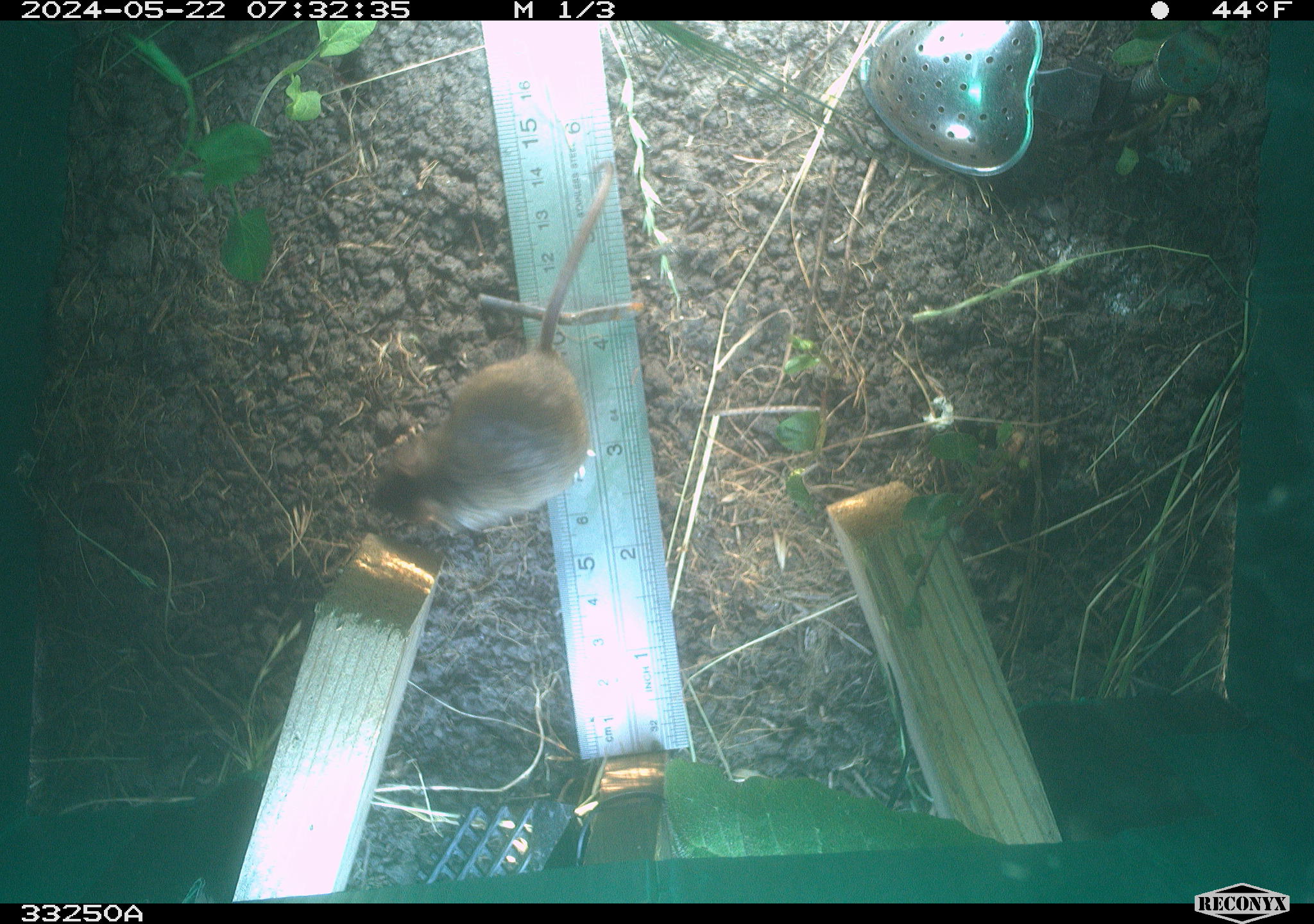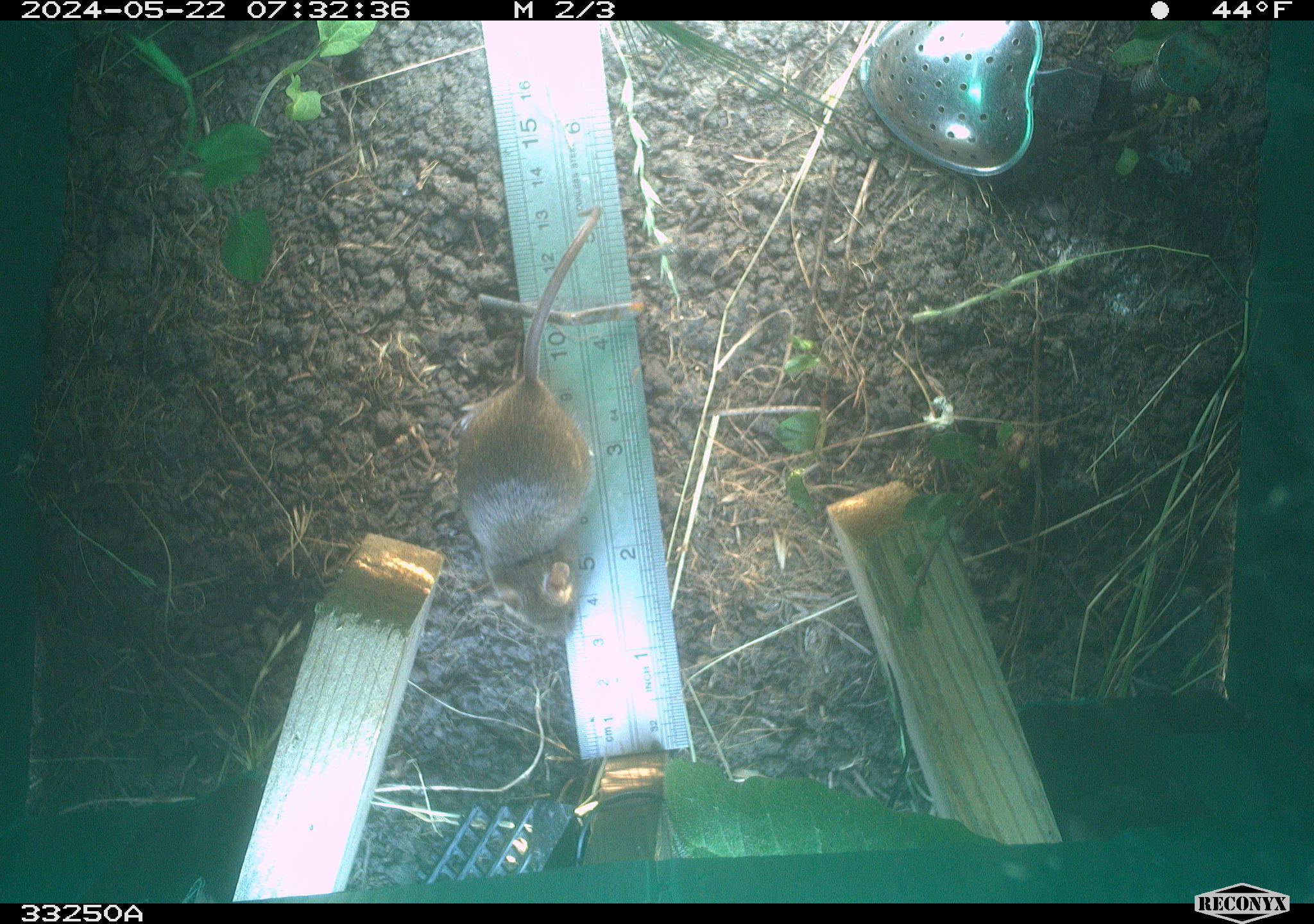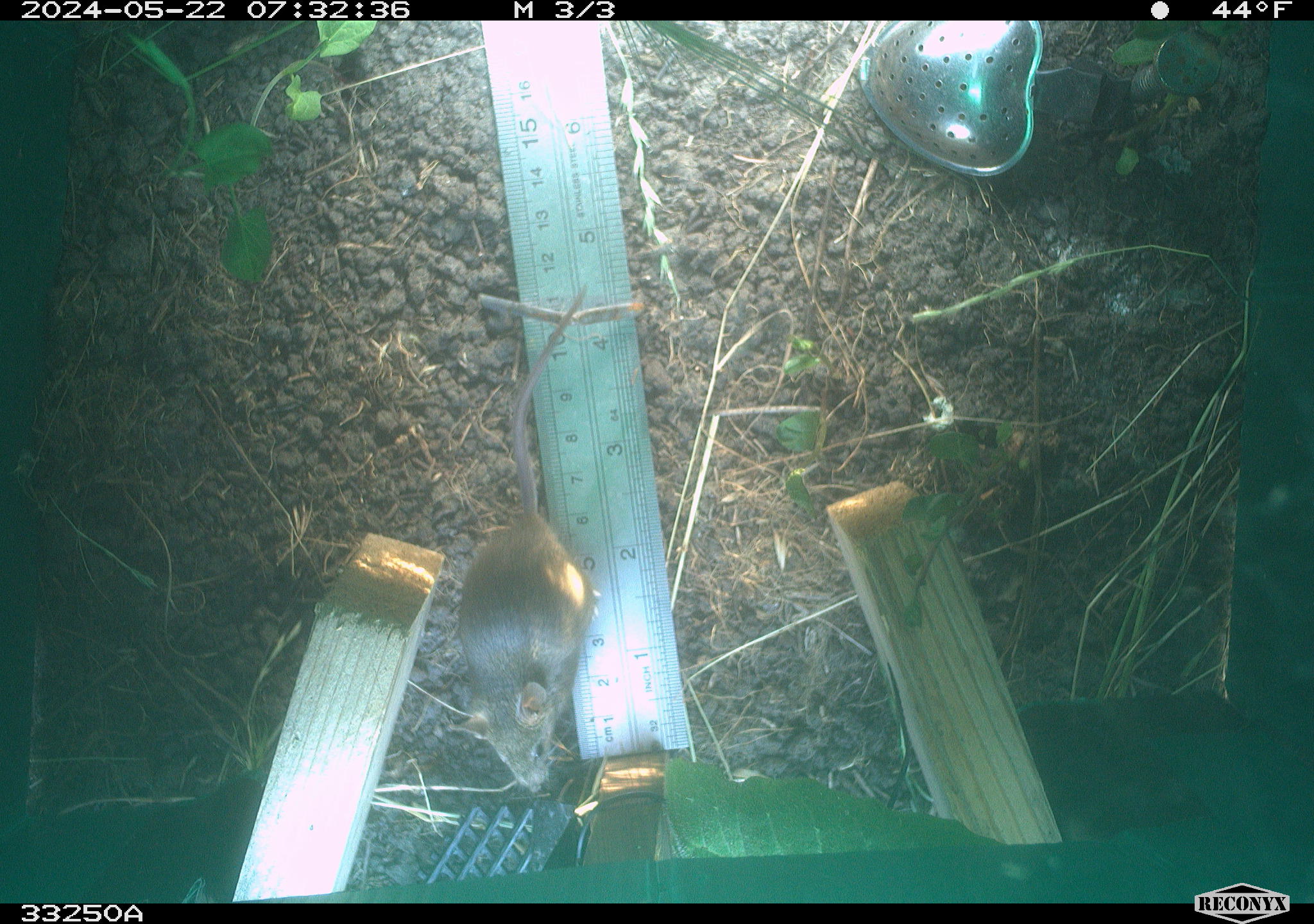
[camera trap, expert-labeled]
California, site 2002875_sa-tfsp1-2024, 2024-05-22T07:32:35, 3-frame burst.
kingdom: Animalia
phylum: Chordata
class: Mammalia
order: Rodentia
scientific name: Rodentia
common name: mouse species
Mouse species (Rodentia).